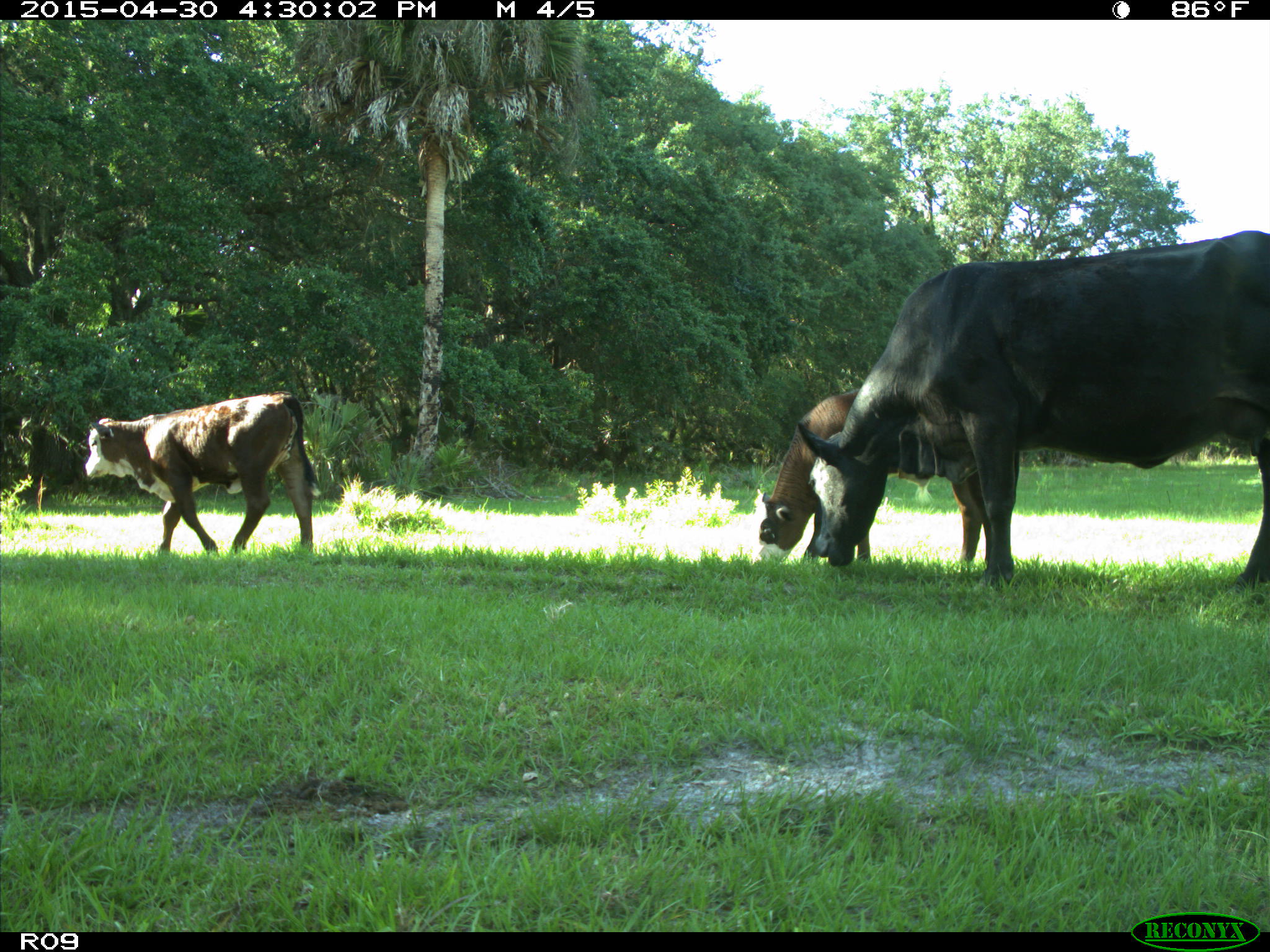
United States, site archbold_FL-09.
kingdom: Animalia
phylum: Chordata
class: Mammalia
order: Artiodactyla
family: Bovidae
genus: Bos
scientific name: Bos taurus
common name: domestic cow